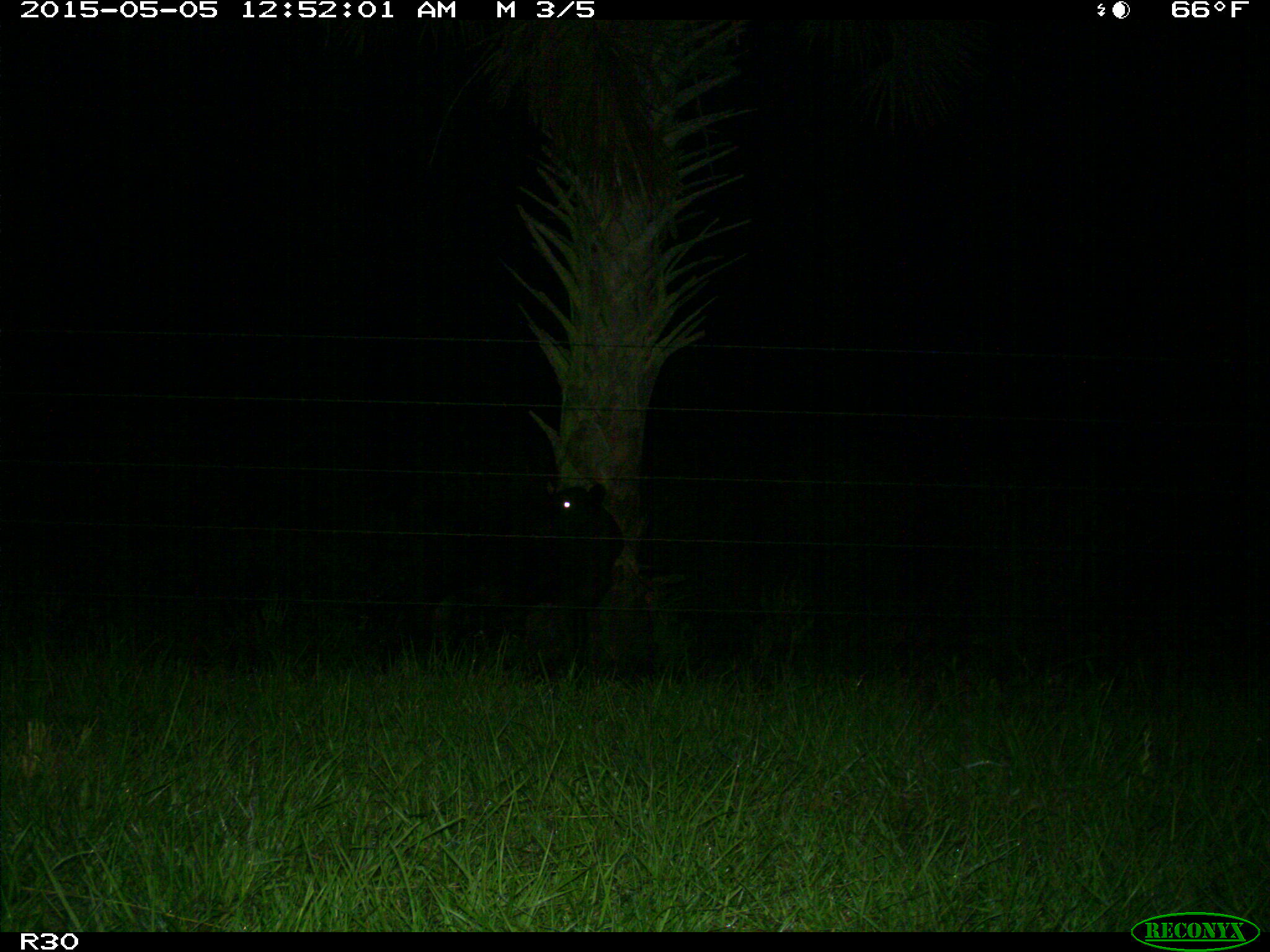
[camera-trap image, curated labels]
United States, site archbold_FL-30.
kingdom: Animalia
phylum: Chordata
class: Mammalia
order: Artiodactyla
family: Bovidae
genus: Bos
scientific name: Bos taurus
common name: domestic cow